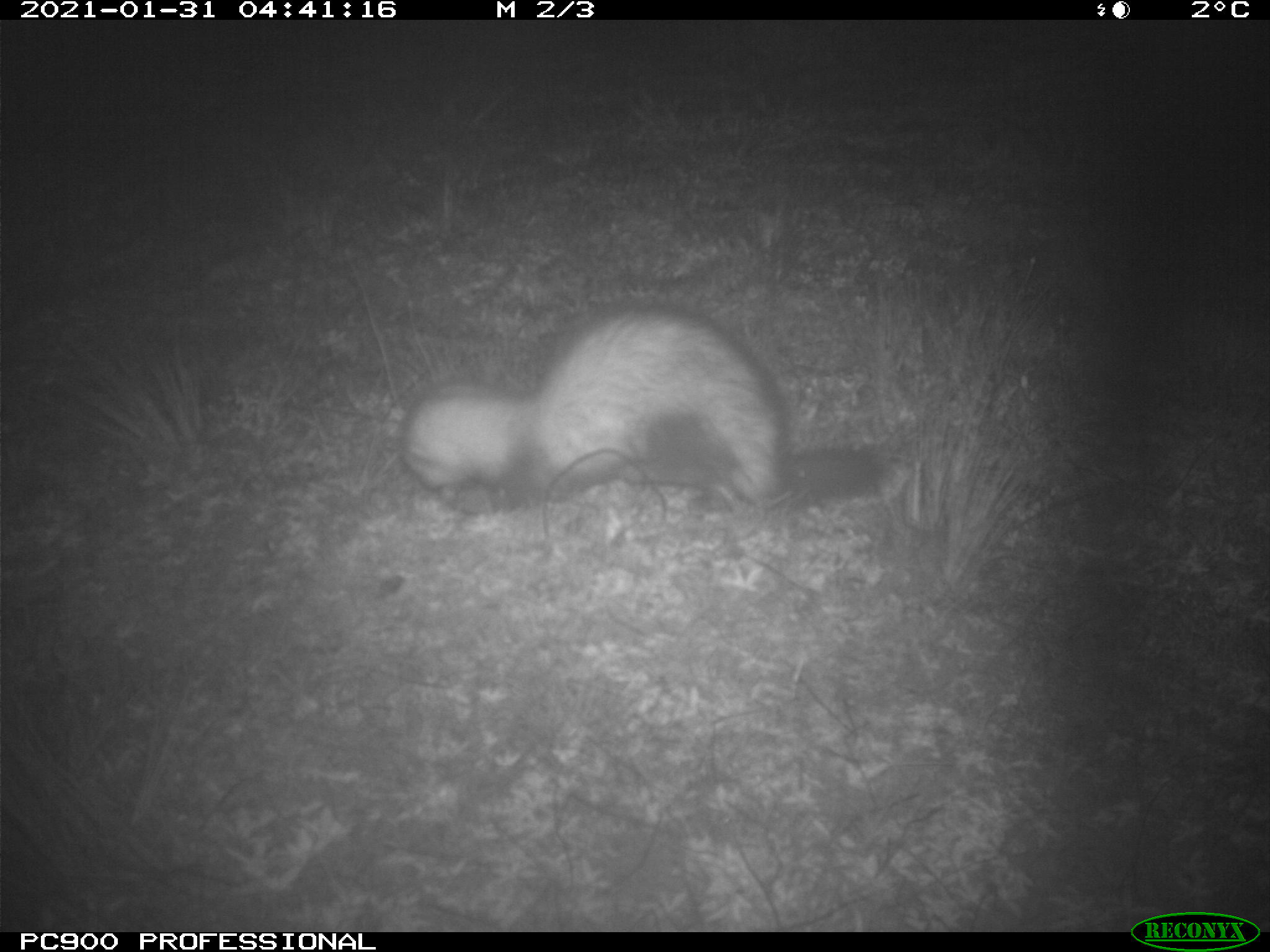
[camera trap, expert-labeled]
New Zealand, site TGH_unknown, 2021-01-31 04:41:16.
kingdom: Animalia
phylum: Chordata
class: Mammalia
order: Carnivora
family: Mustelidae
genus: Mustela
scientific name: Mustela furo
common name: ferret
Ferret (Mustela furo).